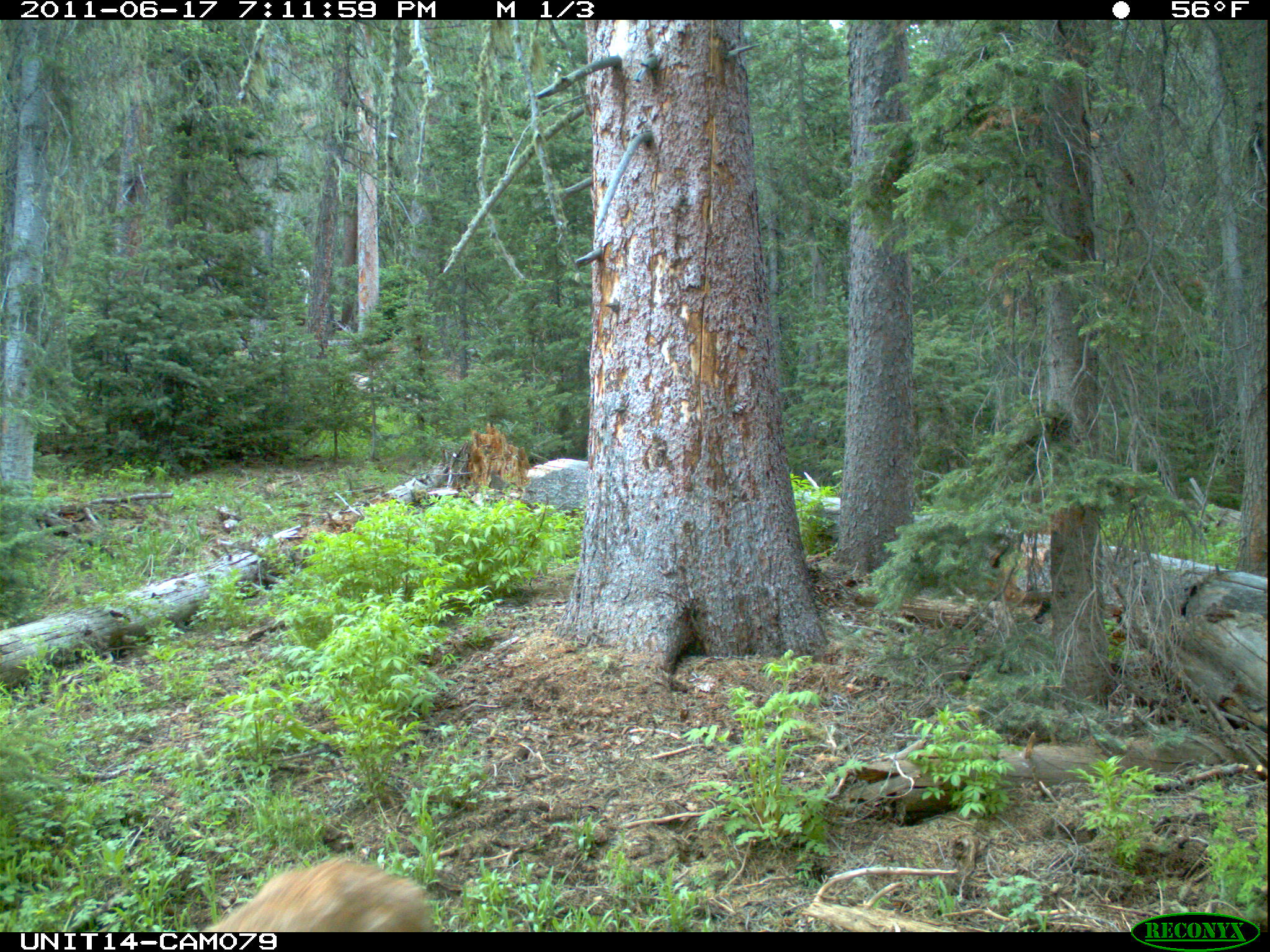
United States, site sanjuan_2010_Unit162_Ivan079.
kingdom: Animalia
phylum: Chordata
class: Mammalia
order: Artiodactyla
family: Cervidae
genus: Odocoileus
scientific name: Odocoileus hemionus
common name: mule deer